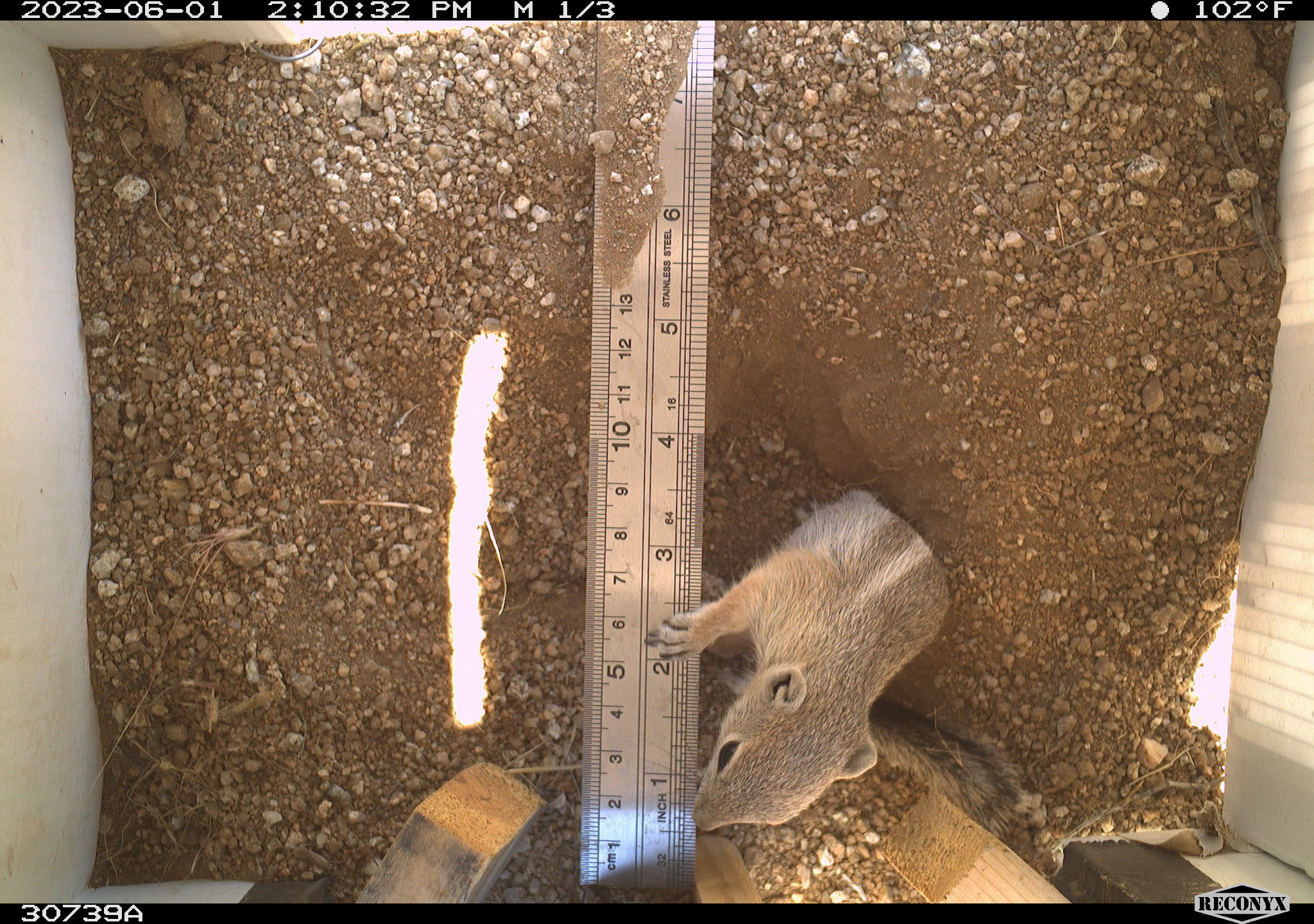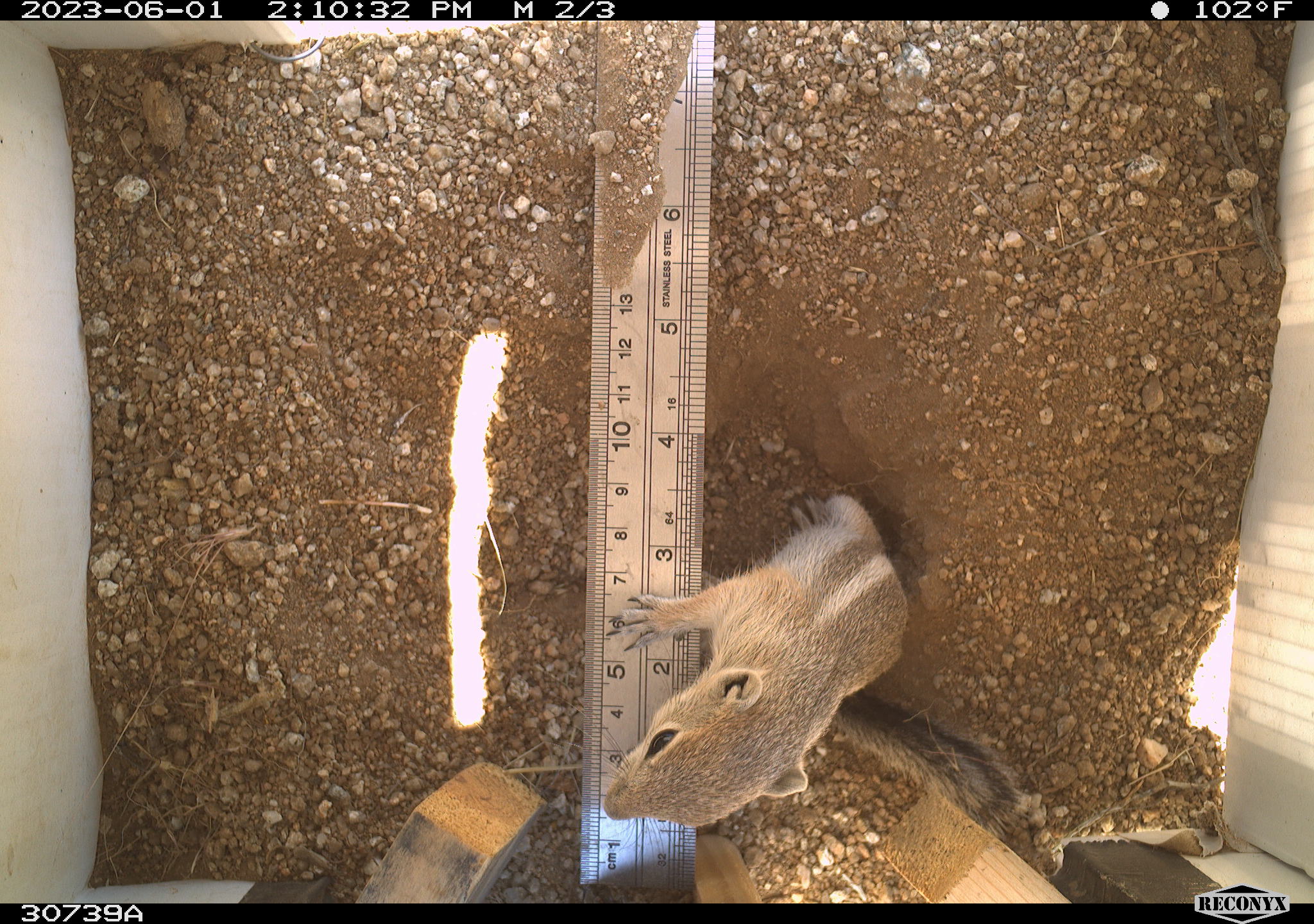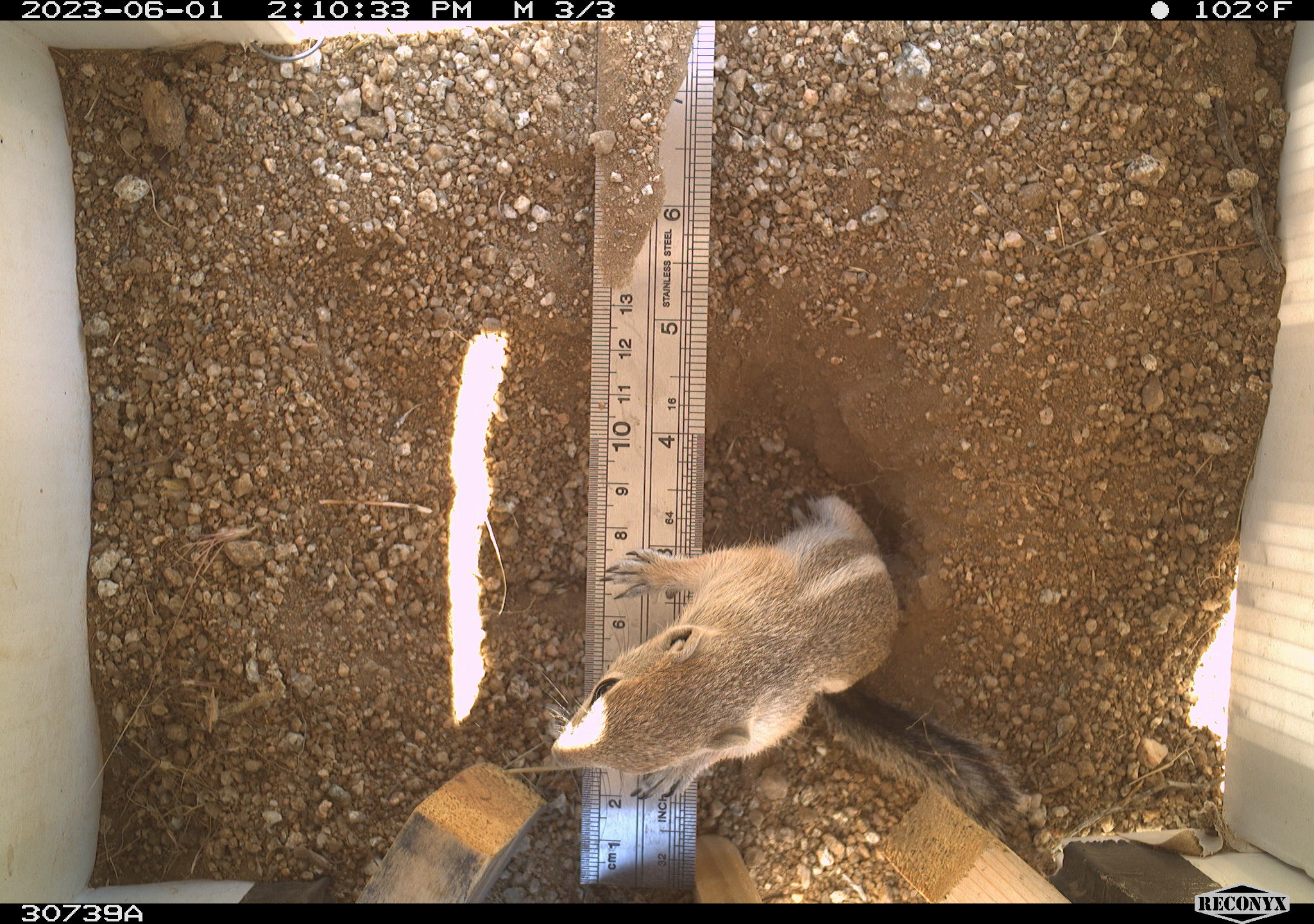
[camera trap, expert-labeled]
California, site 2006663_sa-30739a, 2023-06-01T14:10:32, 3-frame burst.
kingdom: Animalia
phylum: Chordata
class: Mammalia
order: Rodentia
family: Sciuridae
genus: Ammospermophilus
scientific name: Ammospermophilus leucurus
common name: white-tailed antelope squirrel